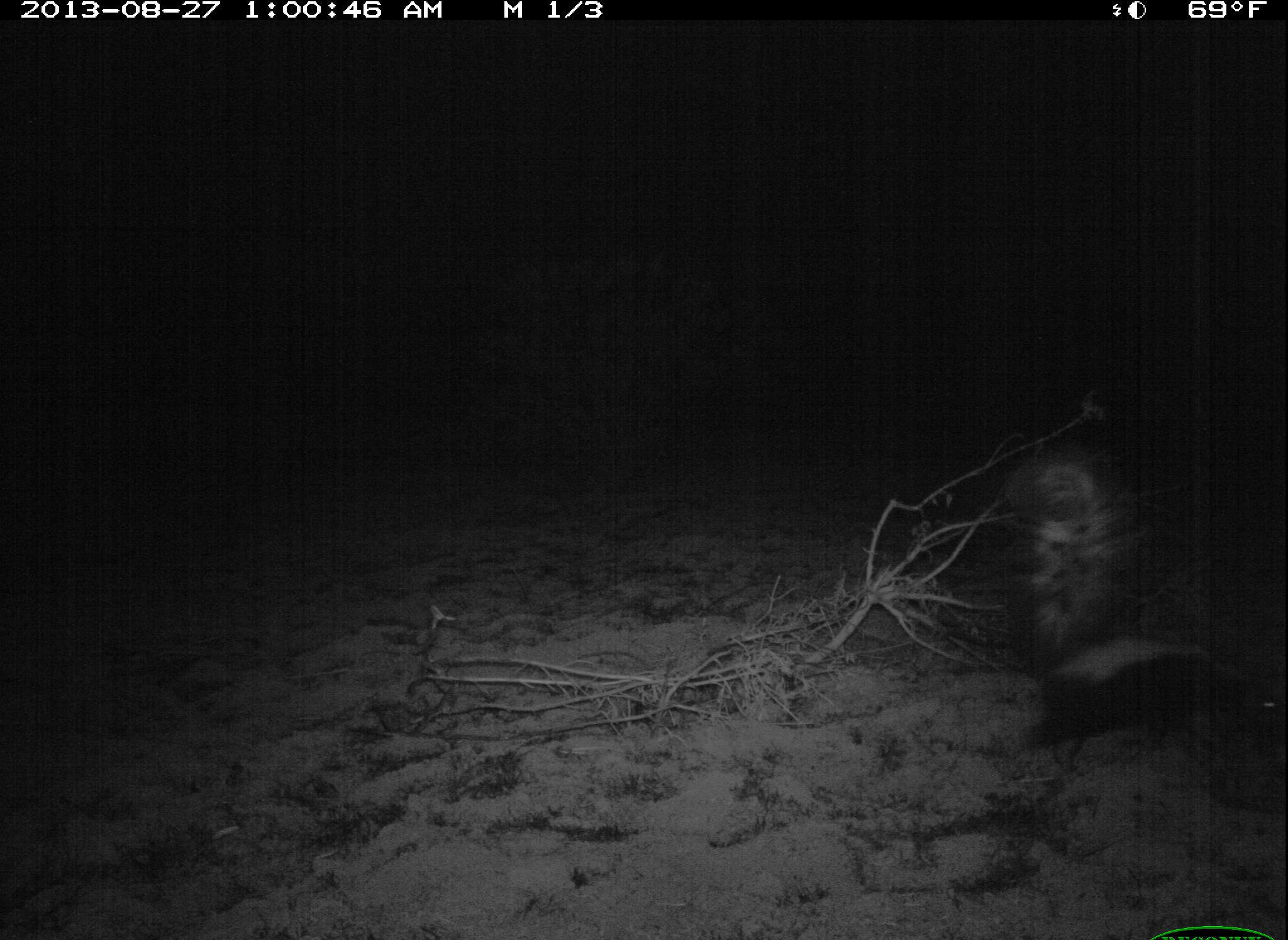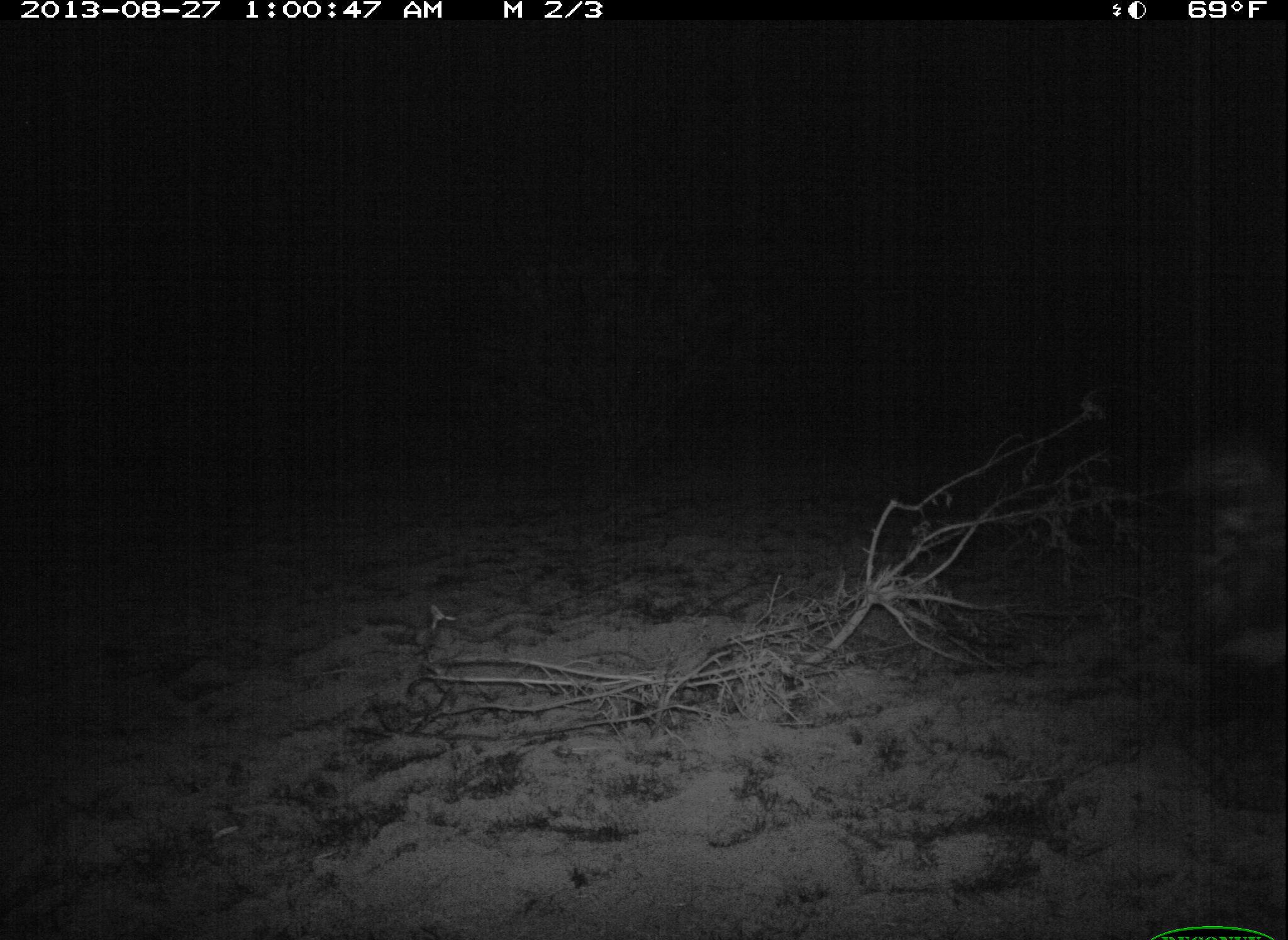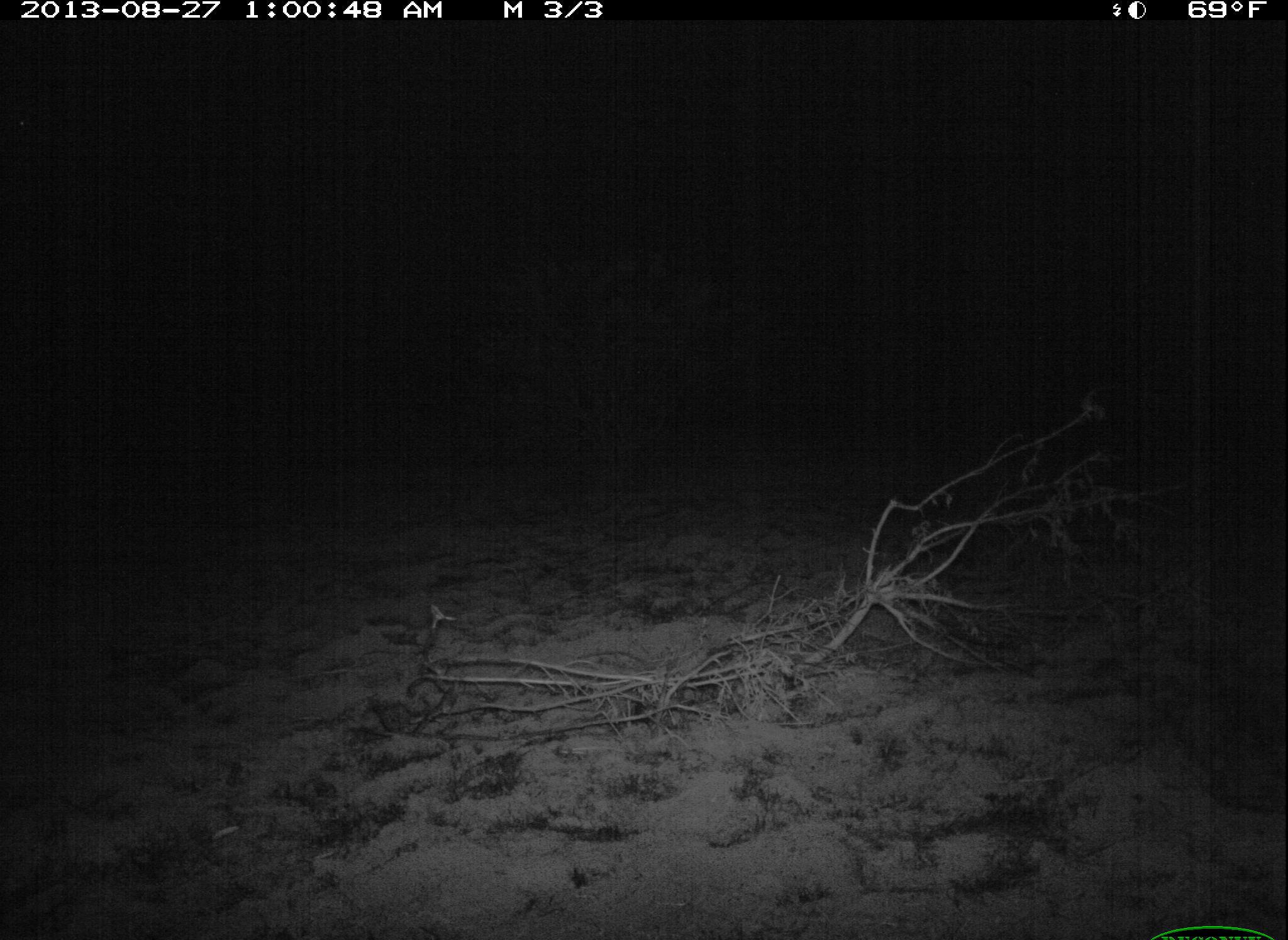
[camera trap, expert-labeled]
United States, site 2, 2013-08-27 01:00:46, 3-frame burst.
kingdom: Animalia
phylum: Chordata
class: Mammalia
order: Carnivora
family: Mephitidae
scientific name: Mephitidae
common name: skunk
Skunk (Mephitidae).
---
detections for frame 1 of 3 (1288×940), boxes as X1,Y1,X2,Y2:
skunk: 1021,462,1288,775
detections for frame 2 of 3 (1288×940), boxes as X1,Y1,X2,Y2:
skunk: 1192,454,1288,788